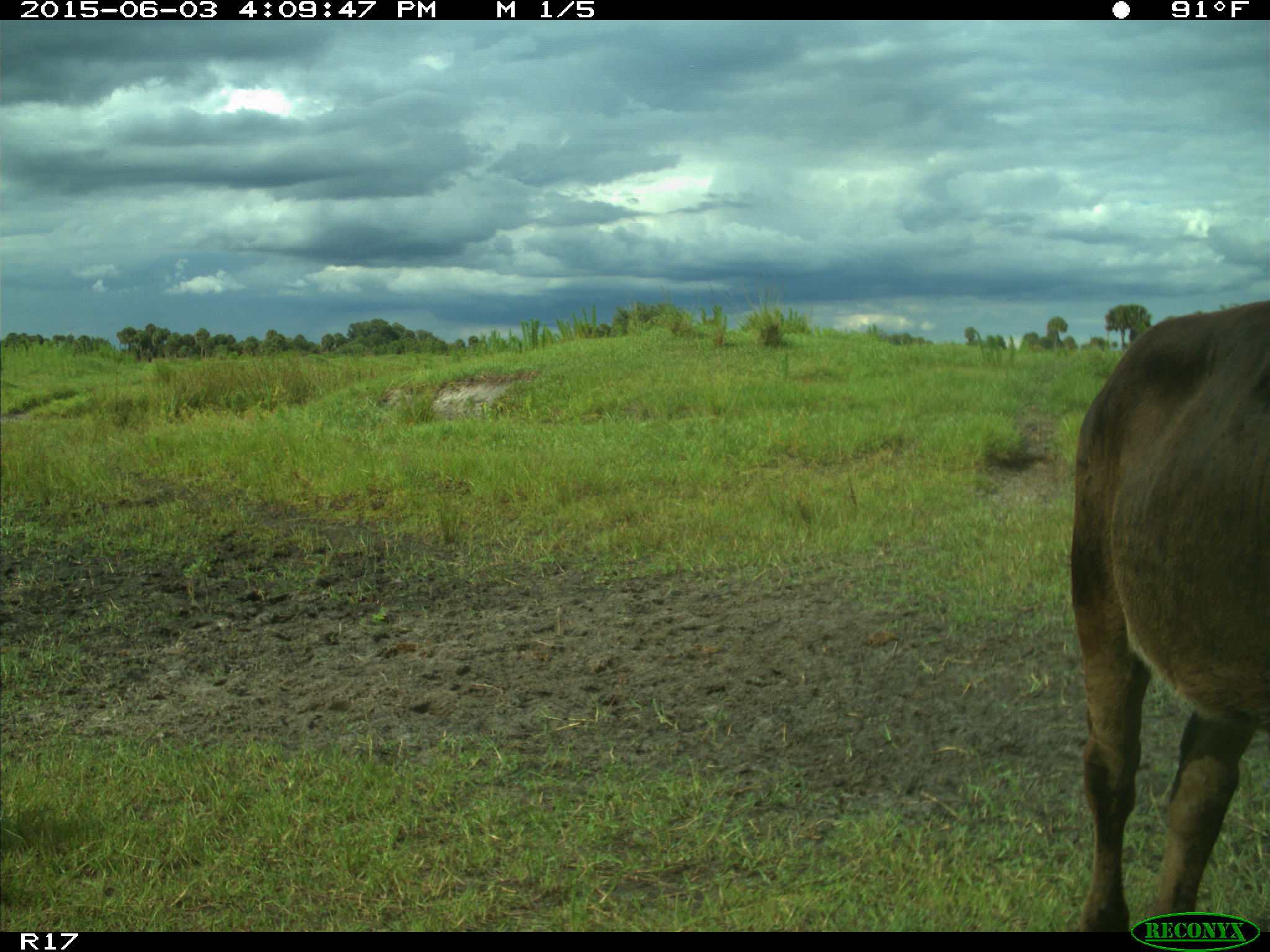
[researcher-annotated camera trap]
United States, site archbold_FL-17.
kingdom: Animalia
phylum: Chordata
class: Mammalia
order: Artiodactyla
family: Bovidae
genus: Bos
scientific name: Bos taurus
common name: domestic cow